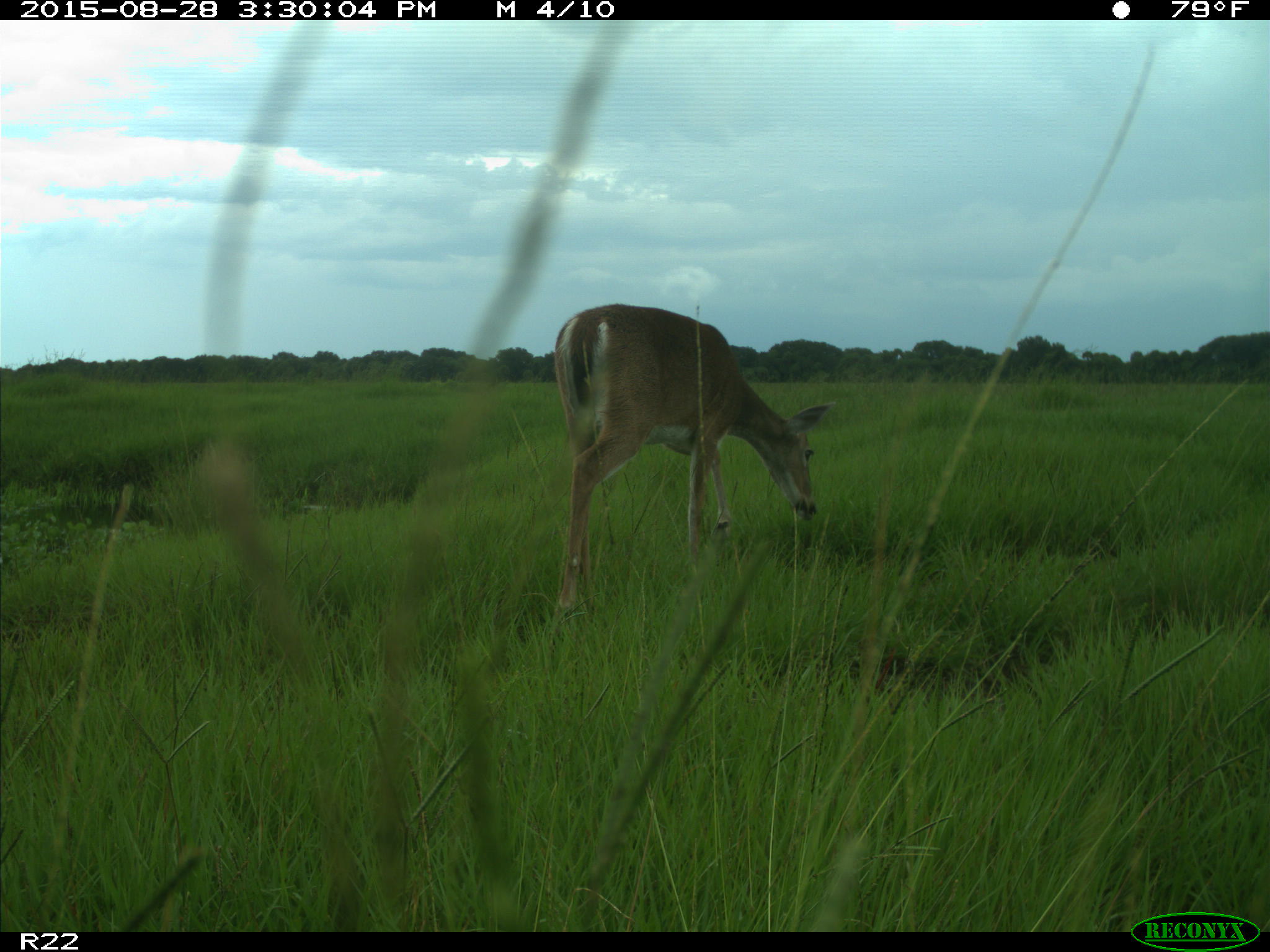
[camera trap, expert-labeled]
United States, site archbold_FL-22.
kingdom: Animalia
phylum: Chordata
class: Mammalia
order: Artiodactyla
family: Cervidae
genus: Odocoileus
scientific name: Odocoileus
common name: deer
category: unidentified deer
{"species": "unidentified deer (deer) (Odocoileus)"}